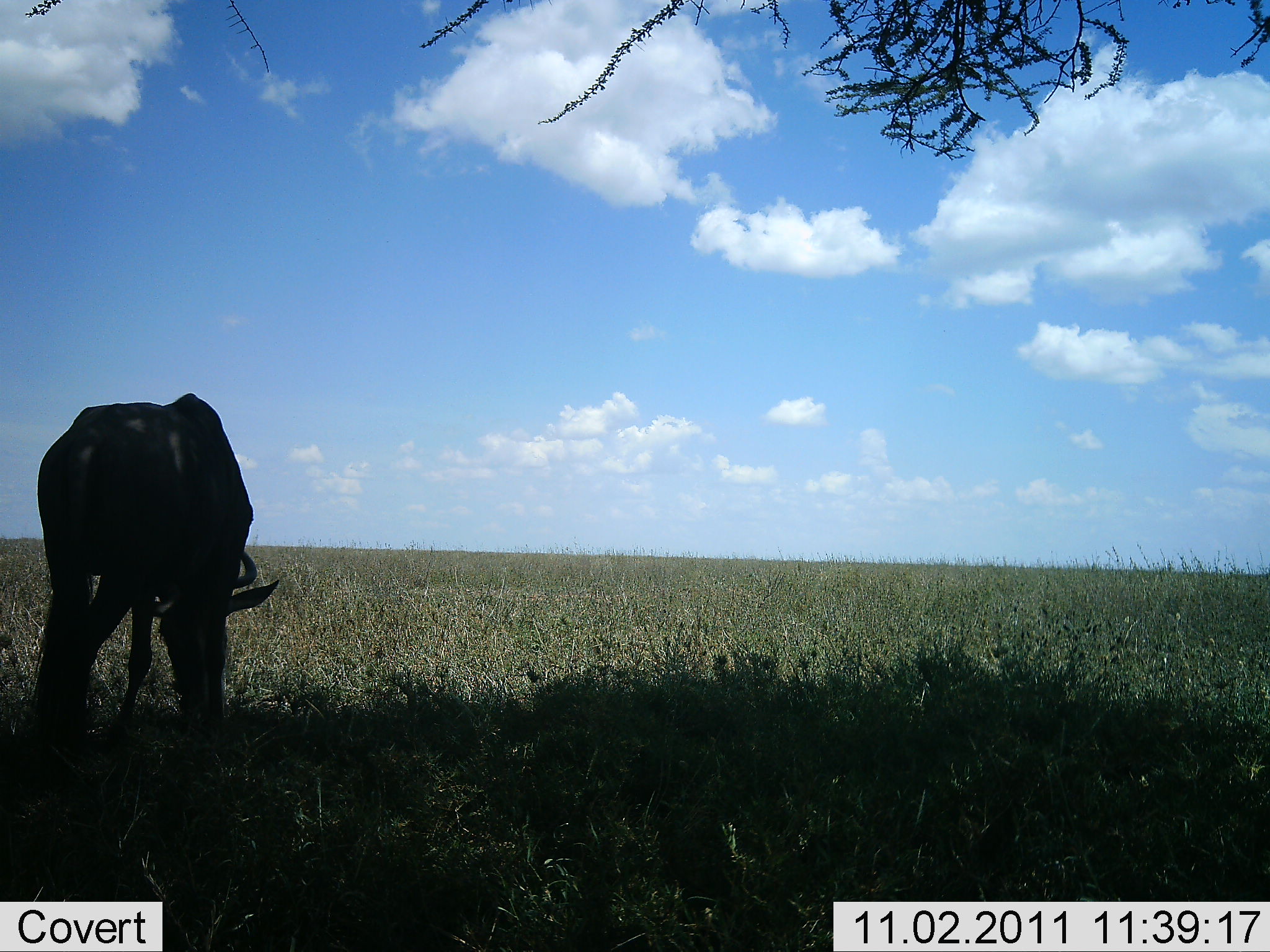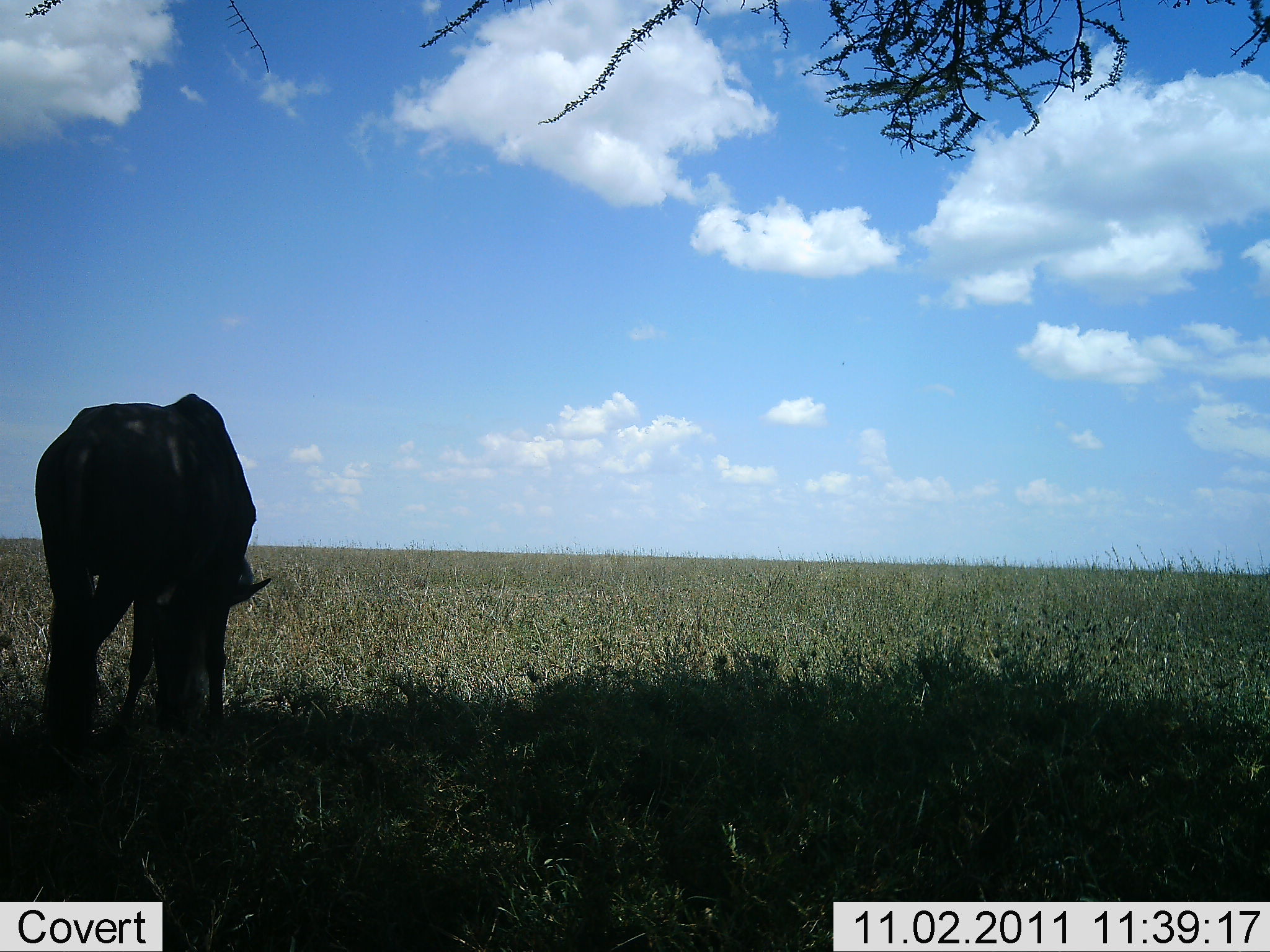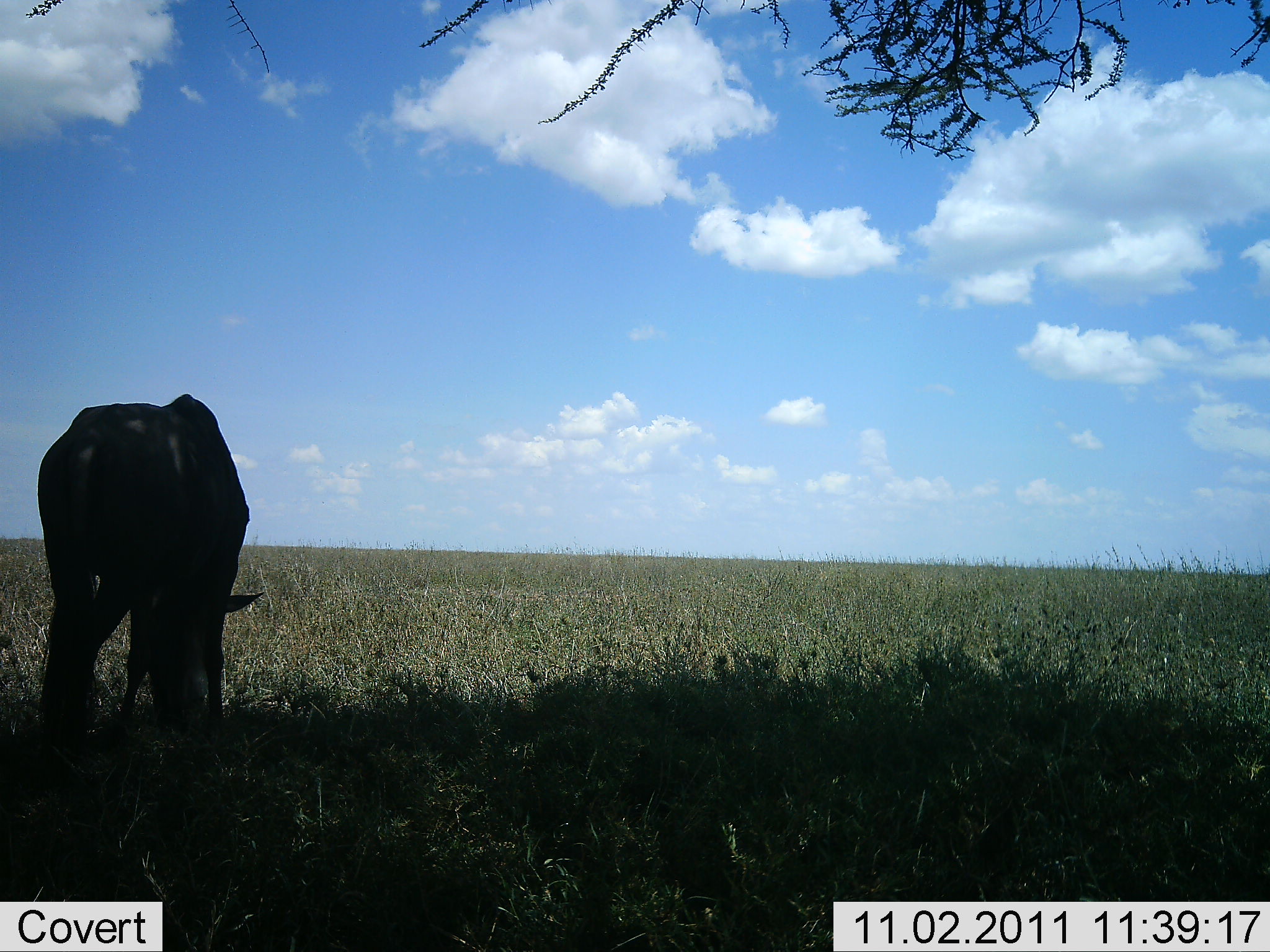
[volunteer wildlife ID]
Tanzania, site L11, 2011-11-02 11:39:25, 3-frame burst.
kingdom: Animalia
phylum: Chordata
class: Mammalia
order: Artiodactyla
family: Bovidae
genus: Connochaetes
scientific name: Connochaetes taurinus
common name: blue wildebeest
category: wildebeest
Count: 1.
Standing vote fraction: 14%.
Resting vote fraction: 0%.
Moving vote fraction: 0%.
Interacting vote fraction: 0%.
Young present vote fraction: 0%.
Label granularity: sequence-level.